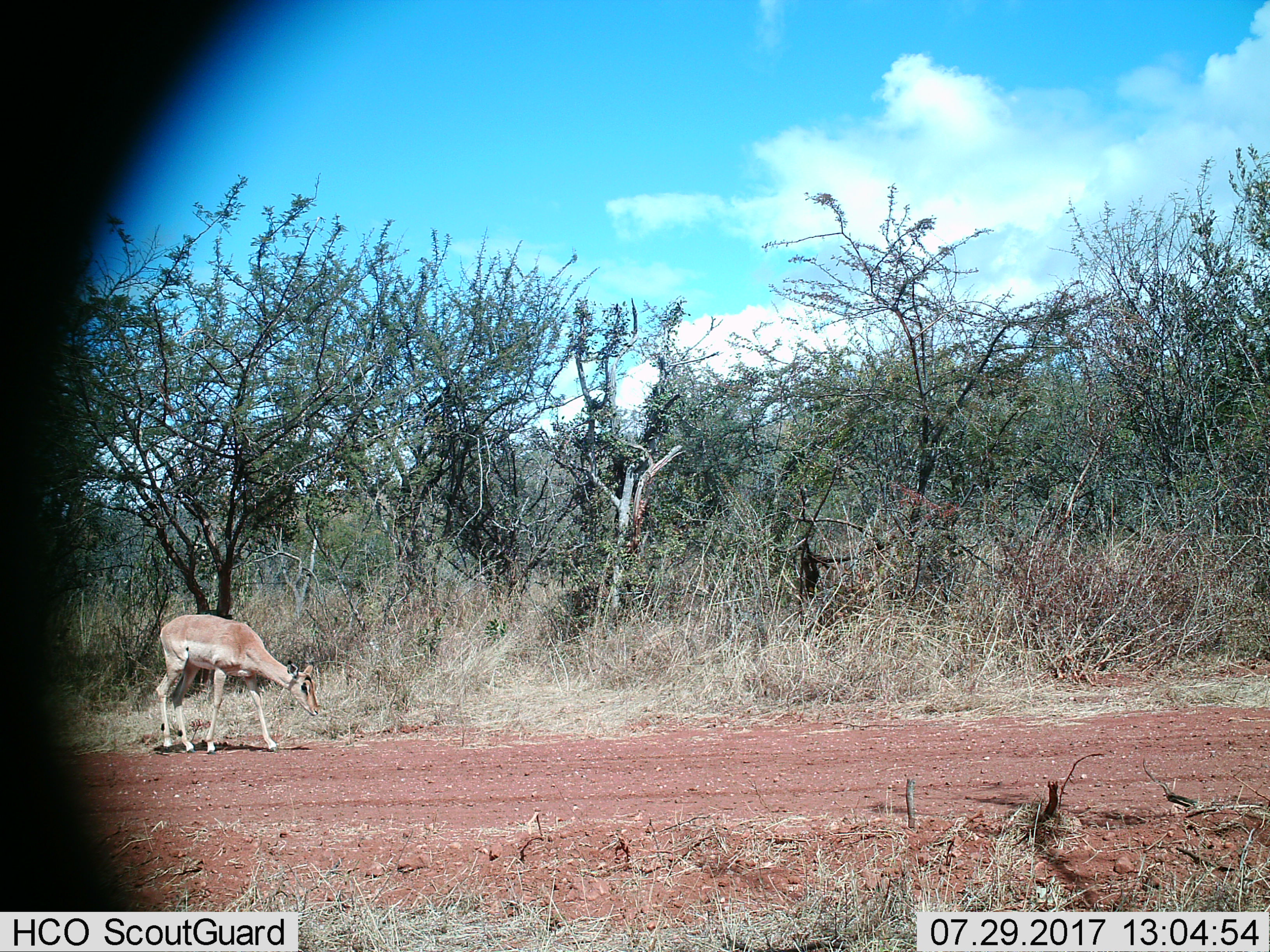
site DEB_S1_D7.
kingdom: Animalia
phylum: Chordata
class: Mammalia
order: Artiodactyla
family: Bovidae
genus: Aepyceros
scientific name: Aepyceros melampus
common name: impala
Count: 1.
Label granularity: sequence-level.